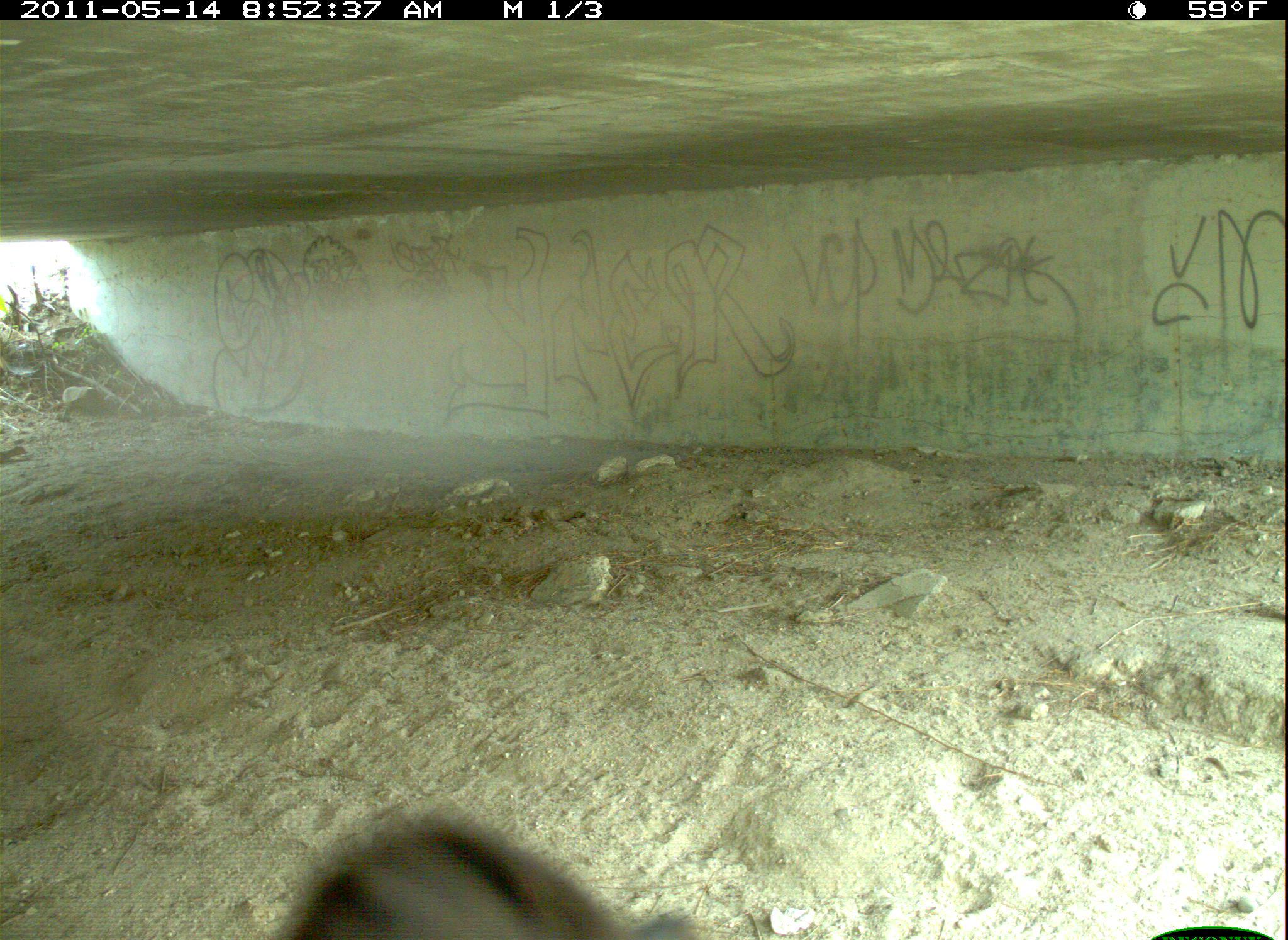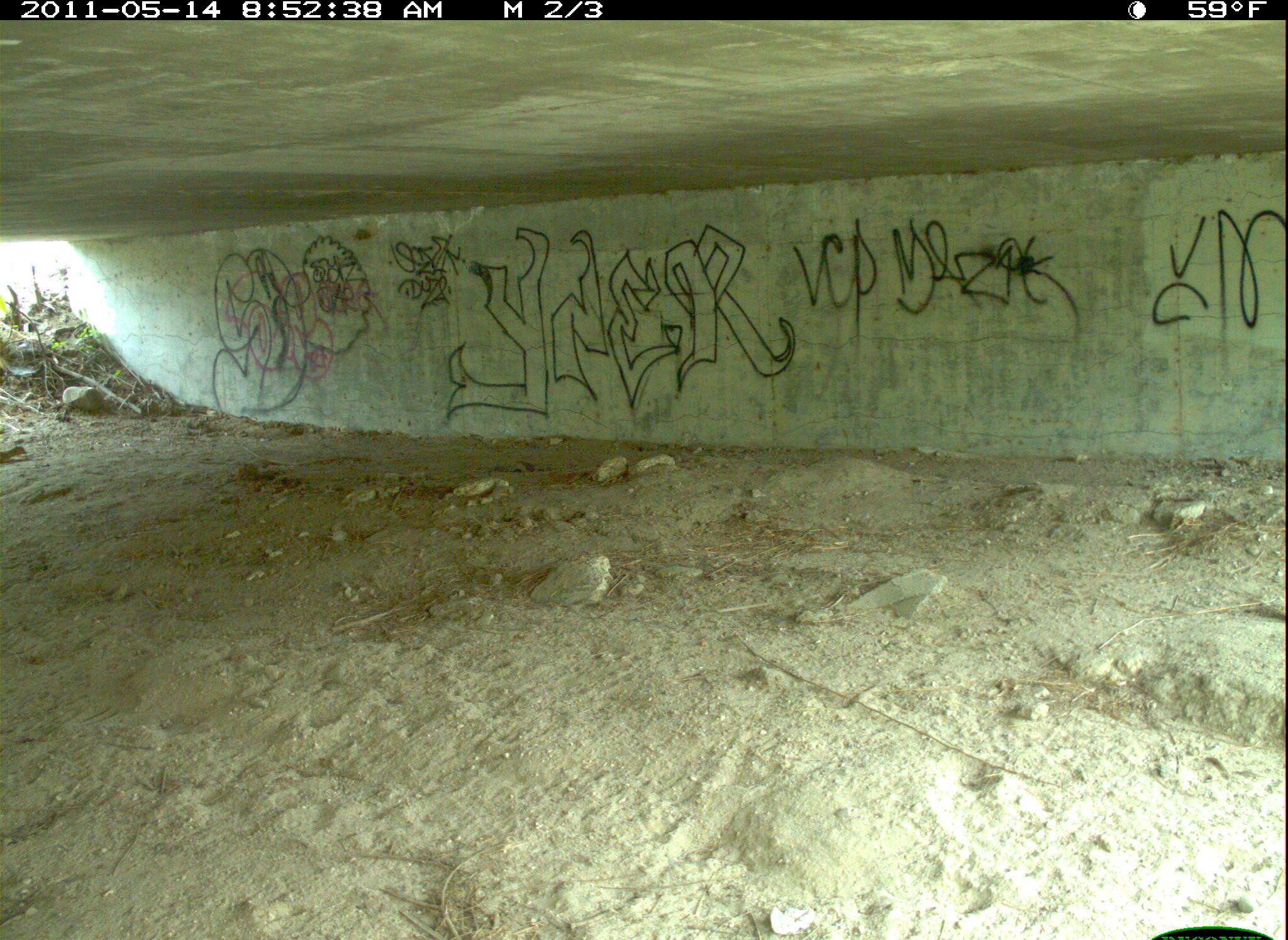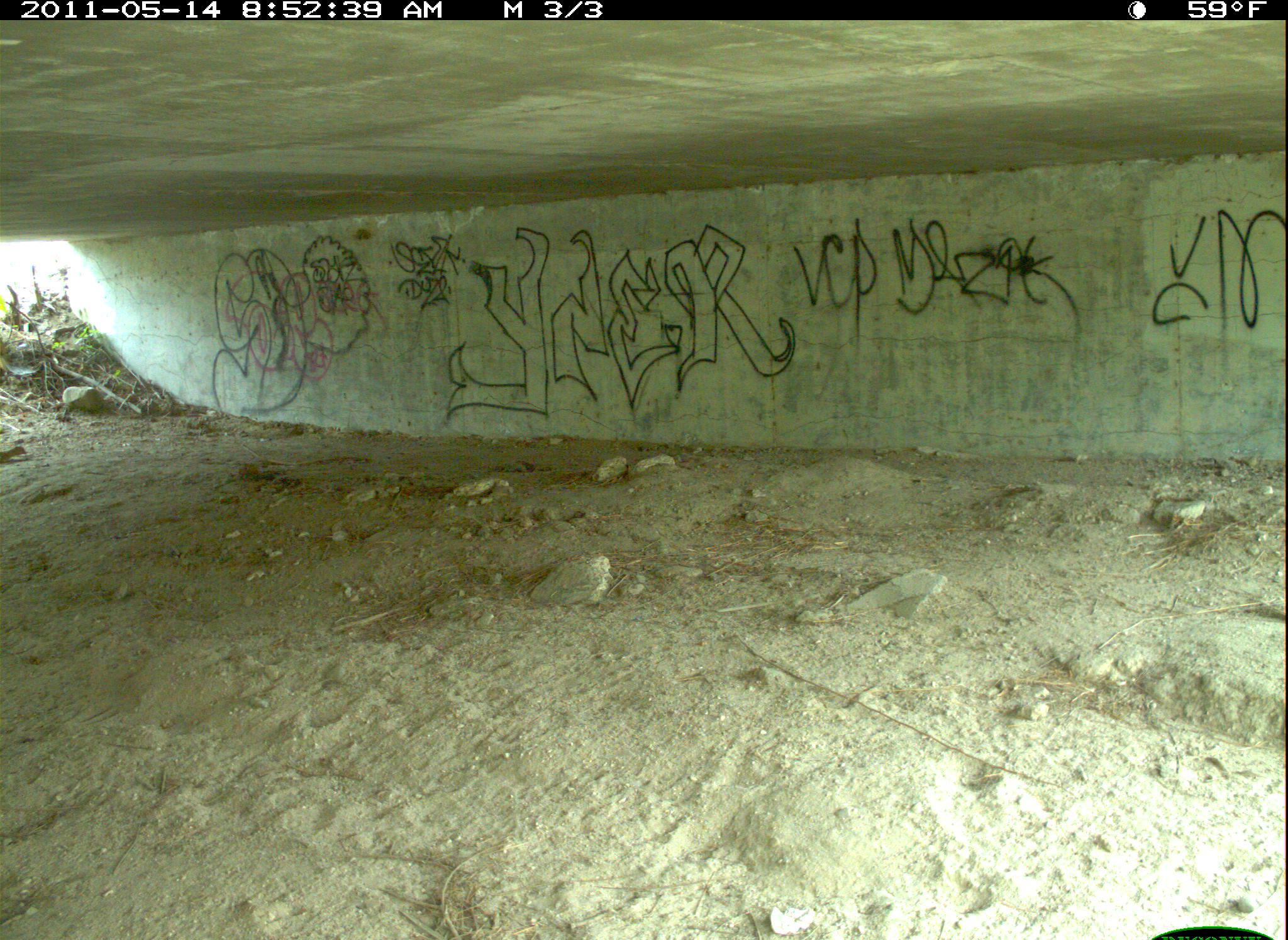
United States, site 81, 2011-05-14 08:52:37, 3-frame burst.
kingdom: Animalia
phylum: Chordata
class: Aves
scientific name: Aves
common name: bird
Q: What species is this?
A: Bird (Aves).